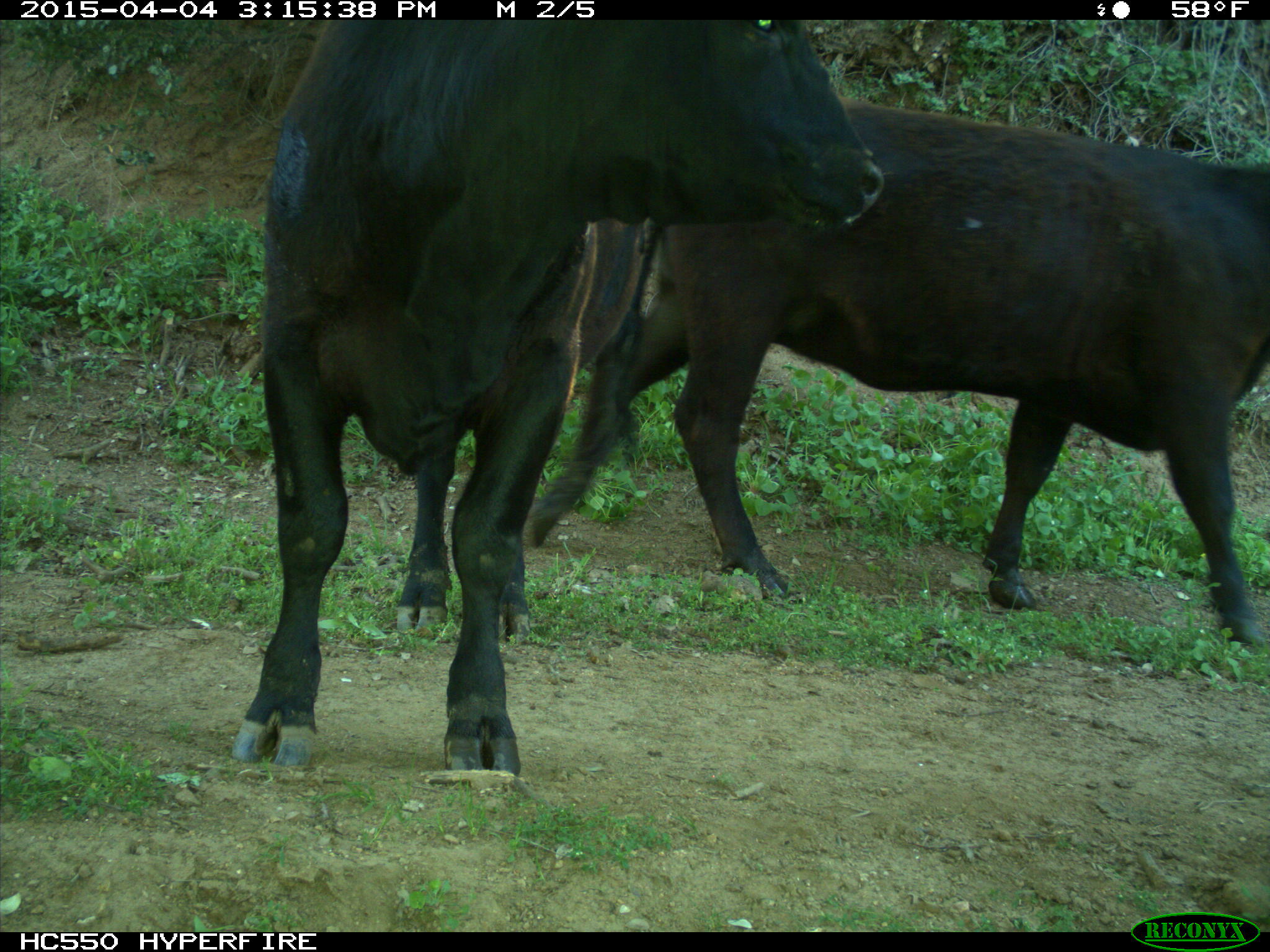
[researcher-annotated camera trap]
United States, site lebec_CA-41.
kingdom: Animalia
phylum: Chordata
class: Mammalia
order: Artiodactyla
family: Bovidae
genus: Bos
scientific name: Bos taurus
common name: domestic cow